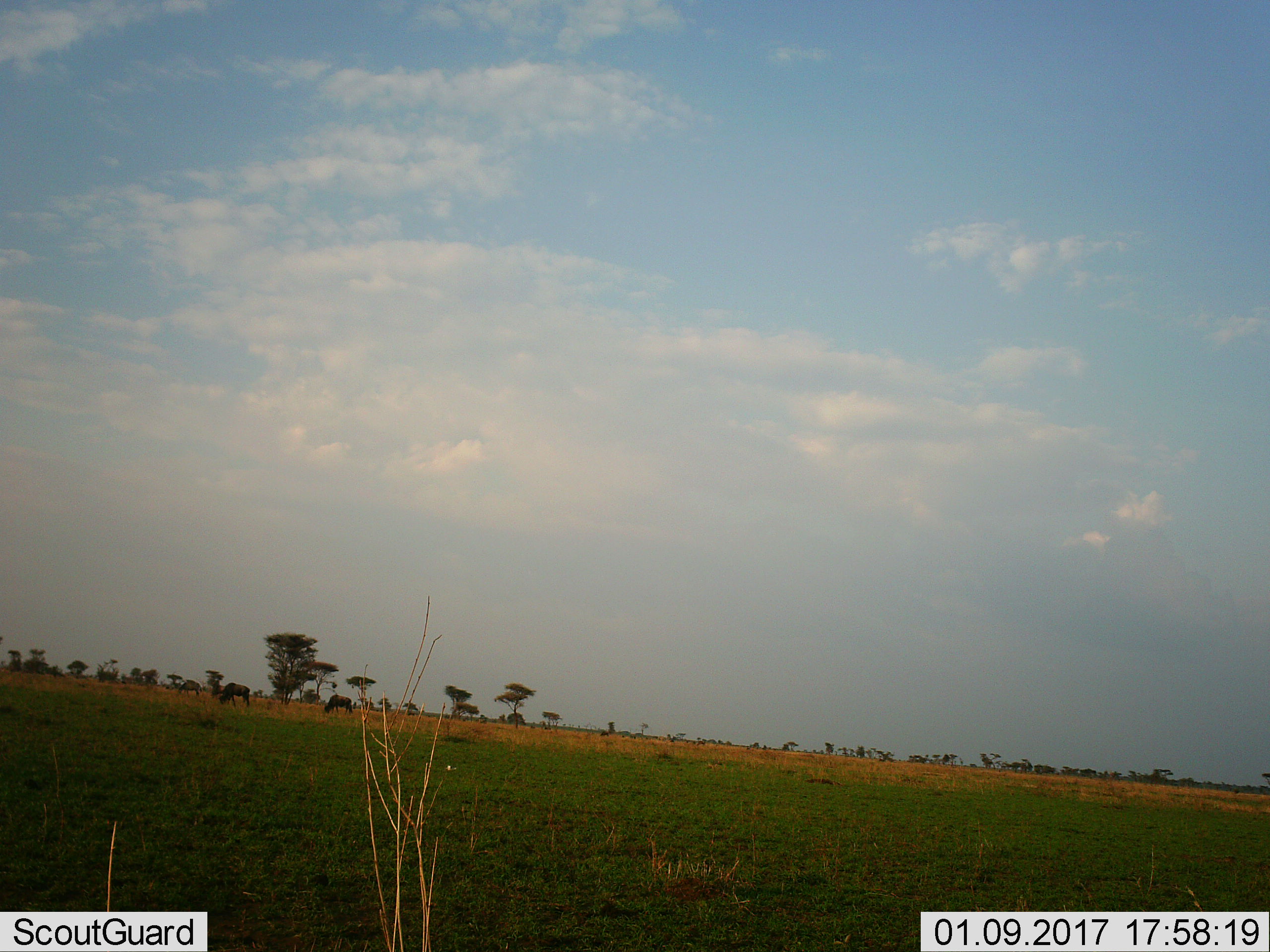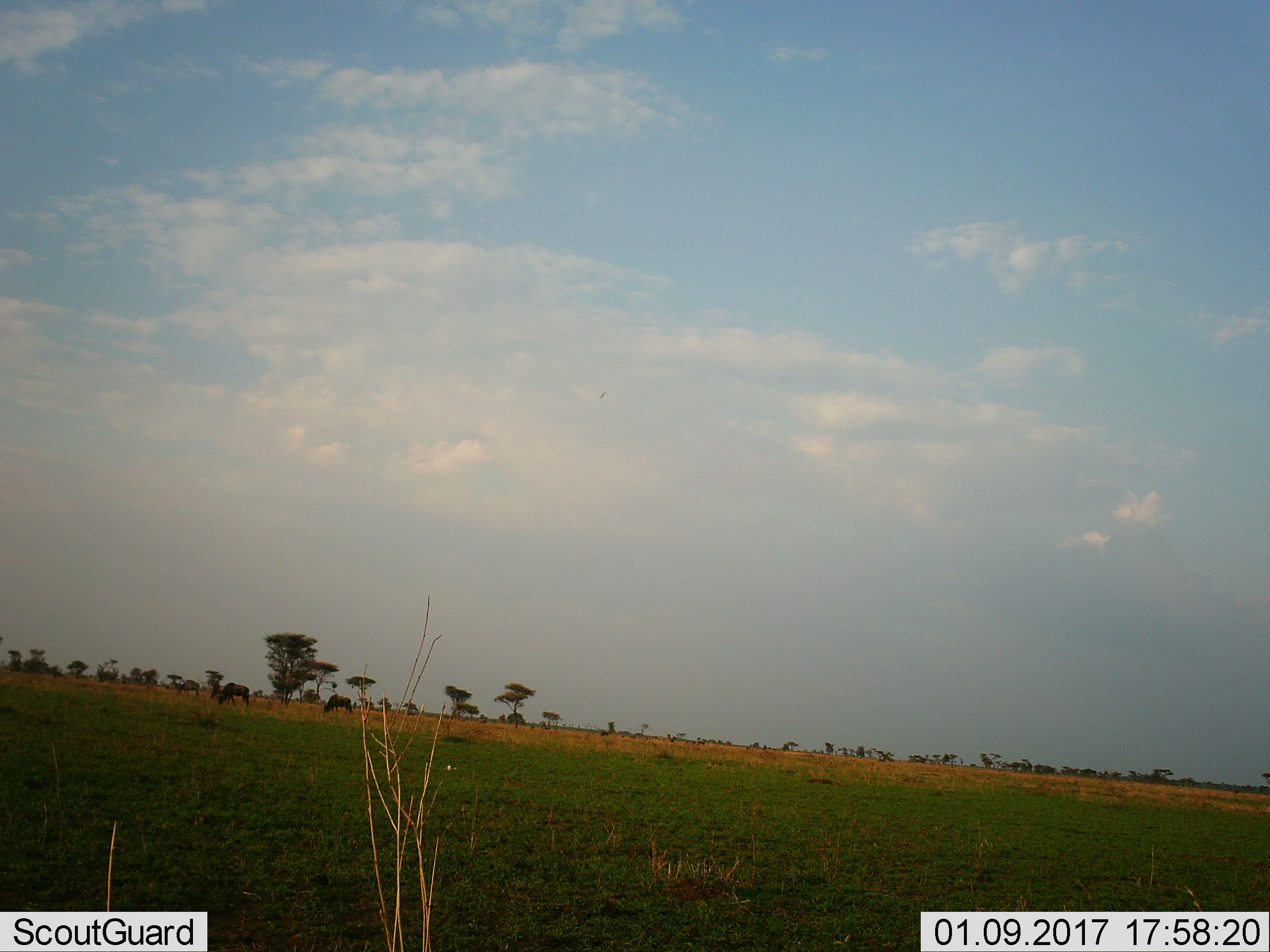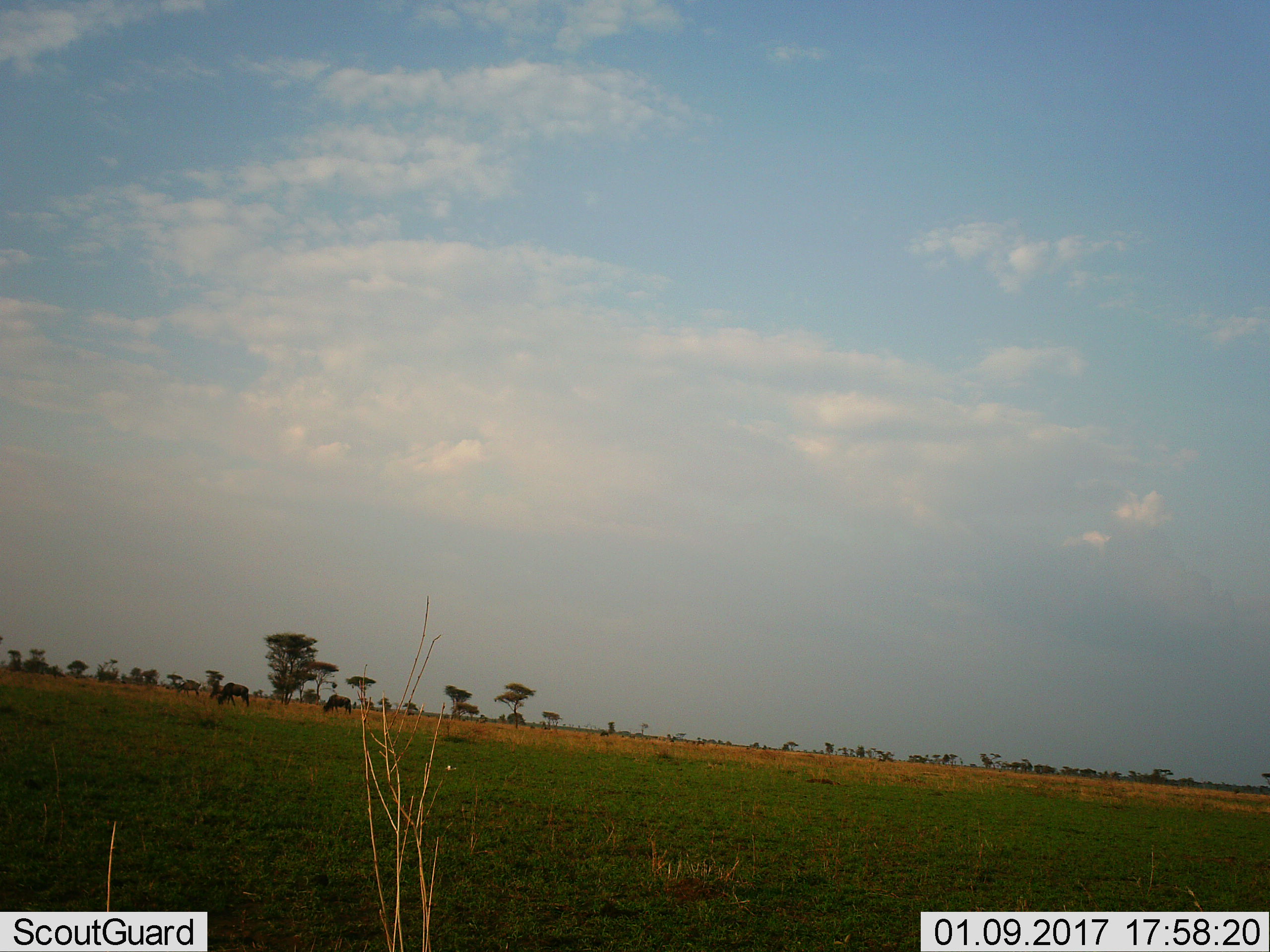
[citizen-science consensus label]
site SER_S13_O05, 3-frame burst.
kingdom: Animalia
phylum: Chordata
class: Mammalia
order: Artiodactyla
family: Bovidae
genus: Connochaetes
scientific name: Connochaetes taurinus taurinus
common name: blue wildebeest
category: wildebeestblue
Wildebeestblue (blue wildebeest) (Connochaetes taurinus taurinus), count 3. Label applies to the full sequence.